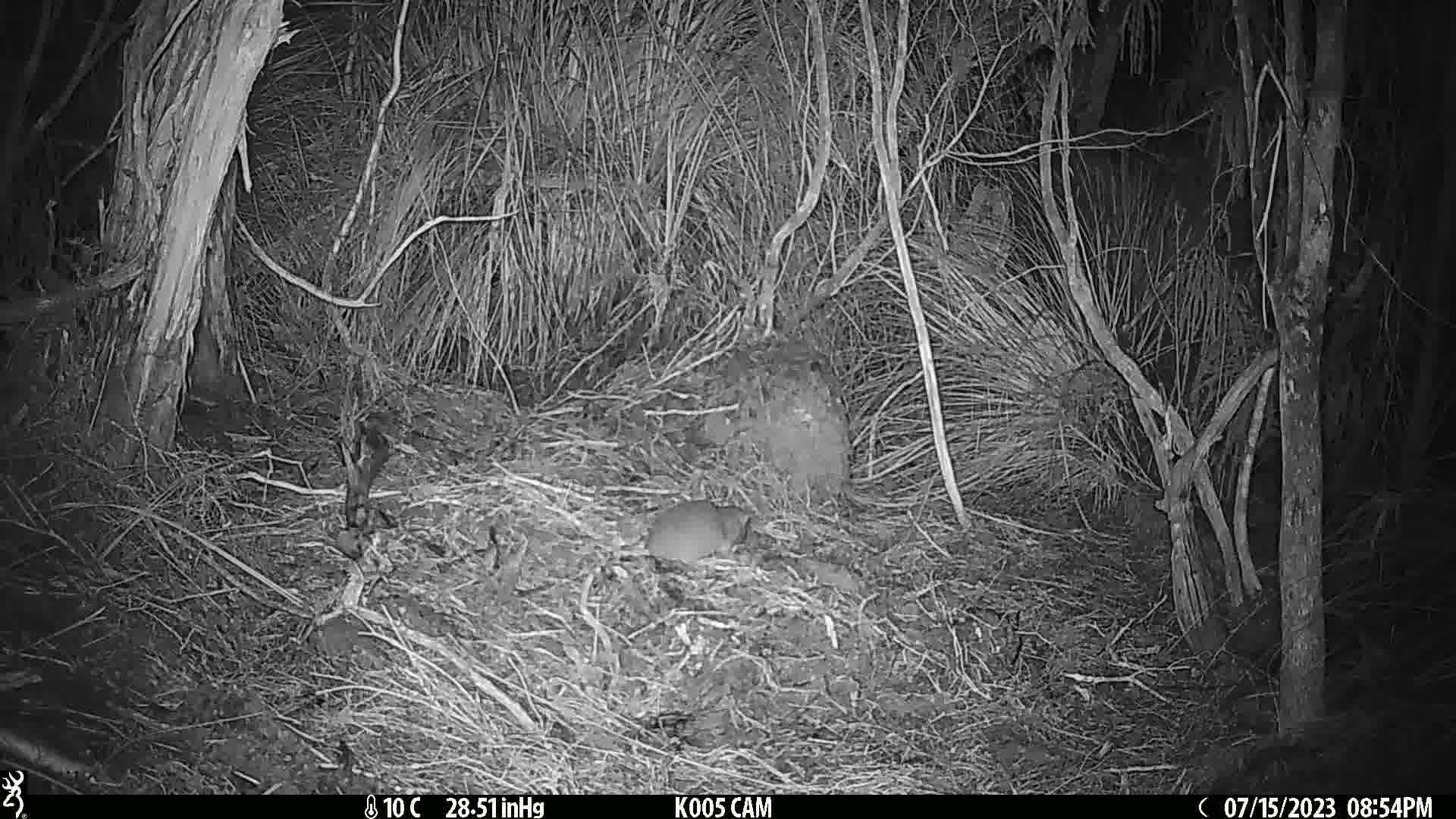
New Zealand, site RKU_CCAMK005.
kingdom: Animalia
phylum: Chordata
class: Mammalia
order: Rodentia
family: Muridae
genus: Rattus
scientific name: Rattus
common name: rat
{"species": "rat (Rattus)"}